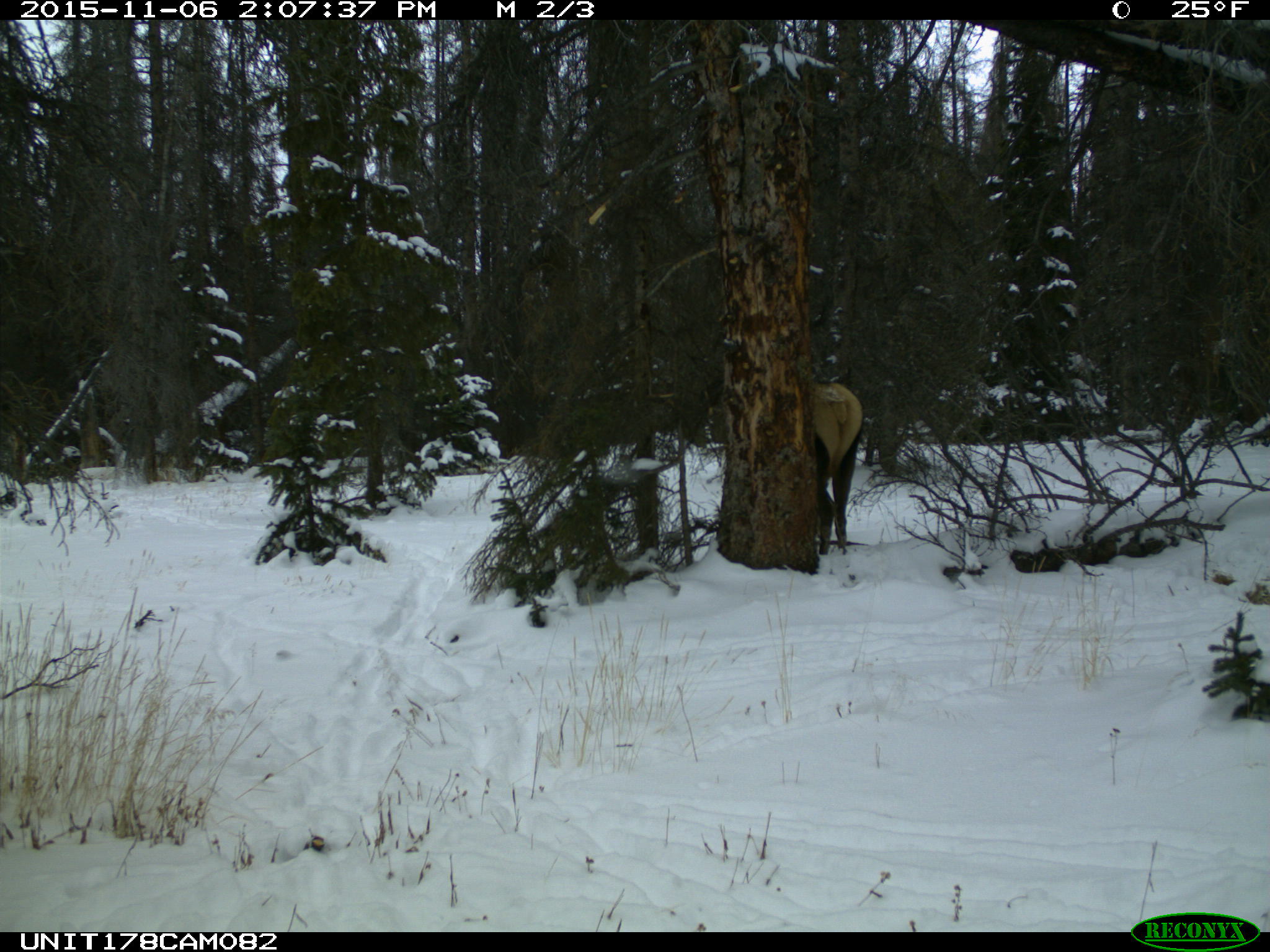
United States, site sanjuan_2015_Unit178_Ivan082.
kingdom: Animalia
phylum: Chordata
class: Mammalia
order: Artiodactyla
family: Cervidae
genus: Cervus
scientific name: Cervus elaphus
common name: red deer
Cervus elaphus (red deer).